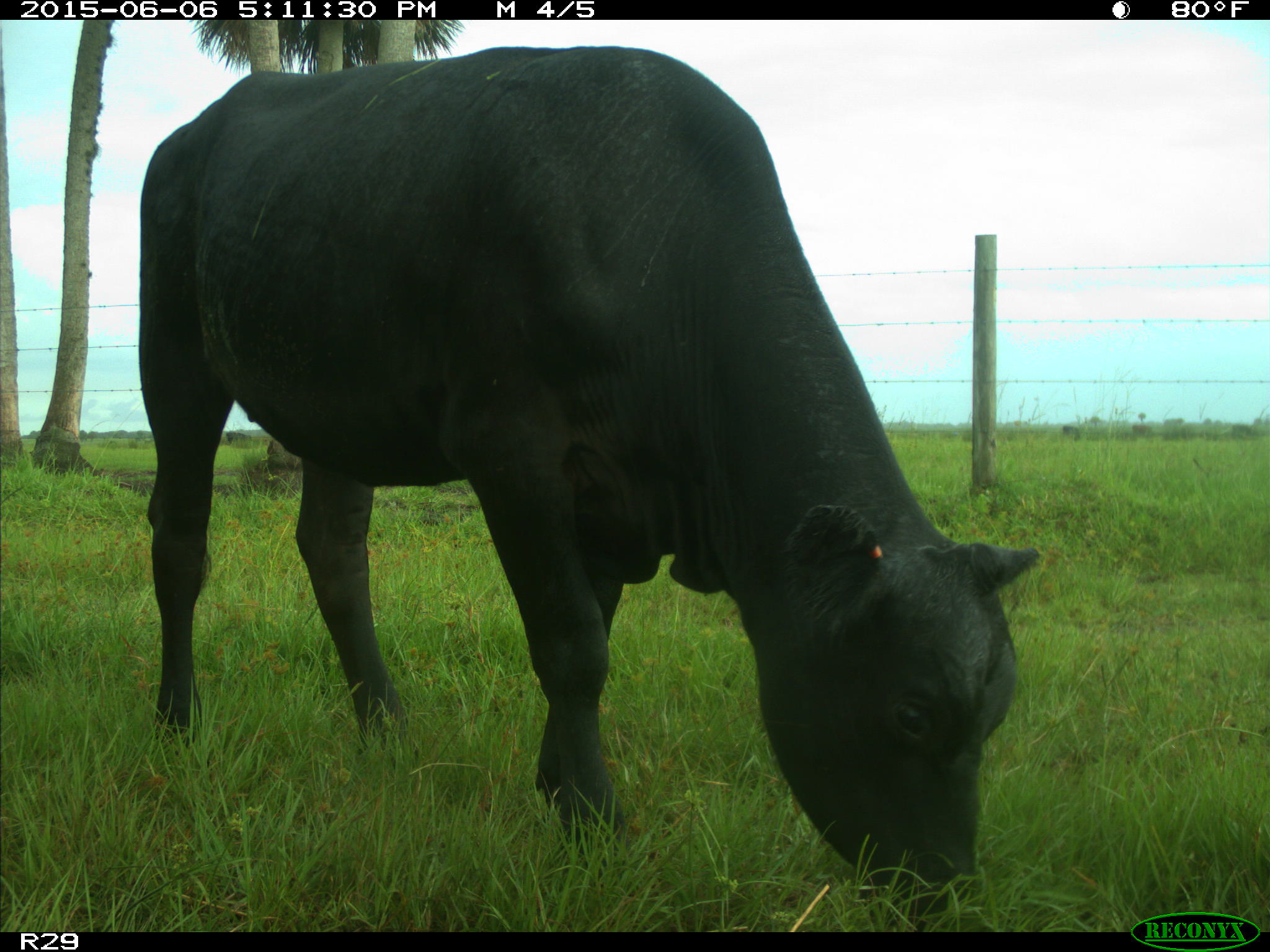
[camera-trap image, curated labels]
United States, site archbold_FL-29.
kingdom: Animalia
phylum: Chordata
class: Mammalia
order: Artiodactyla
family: Bovidae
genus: Bos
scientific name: Bos taurus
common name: domestic cow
Bos taurus (domestic cow).